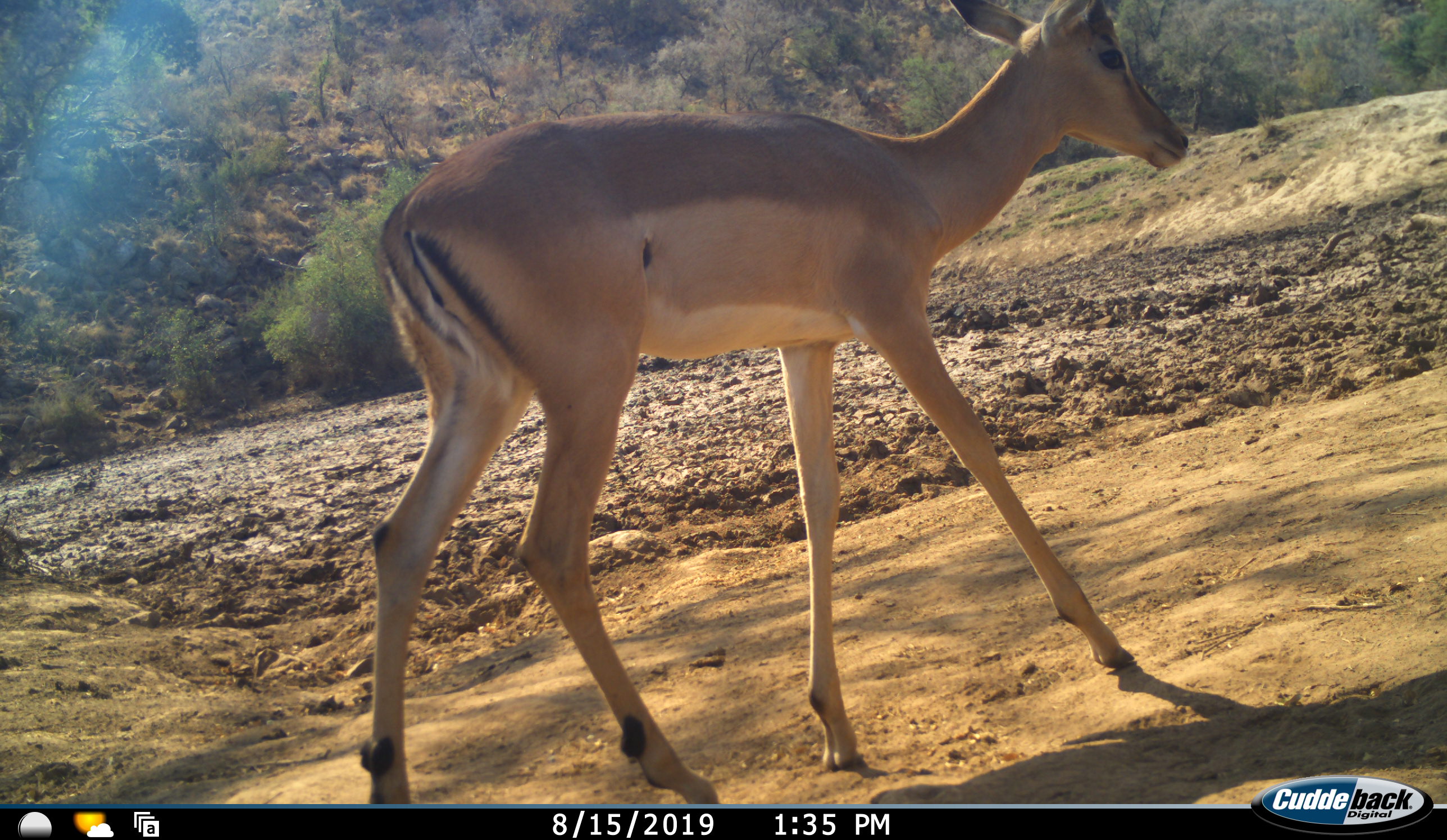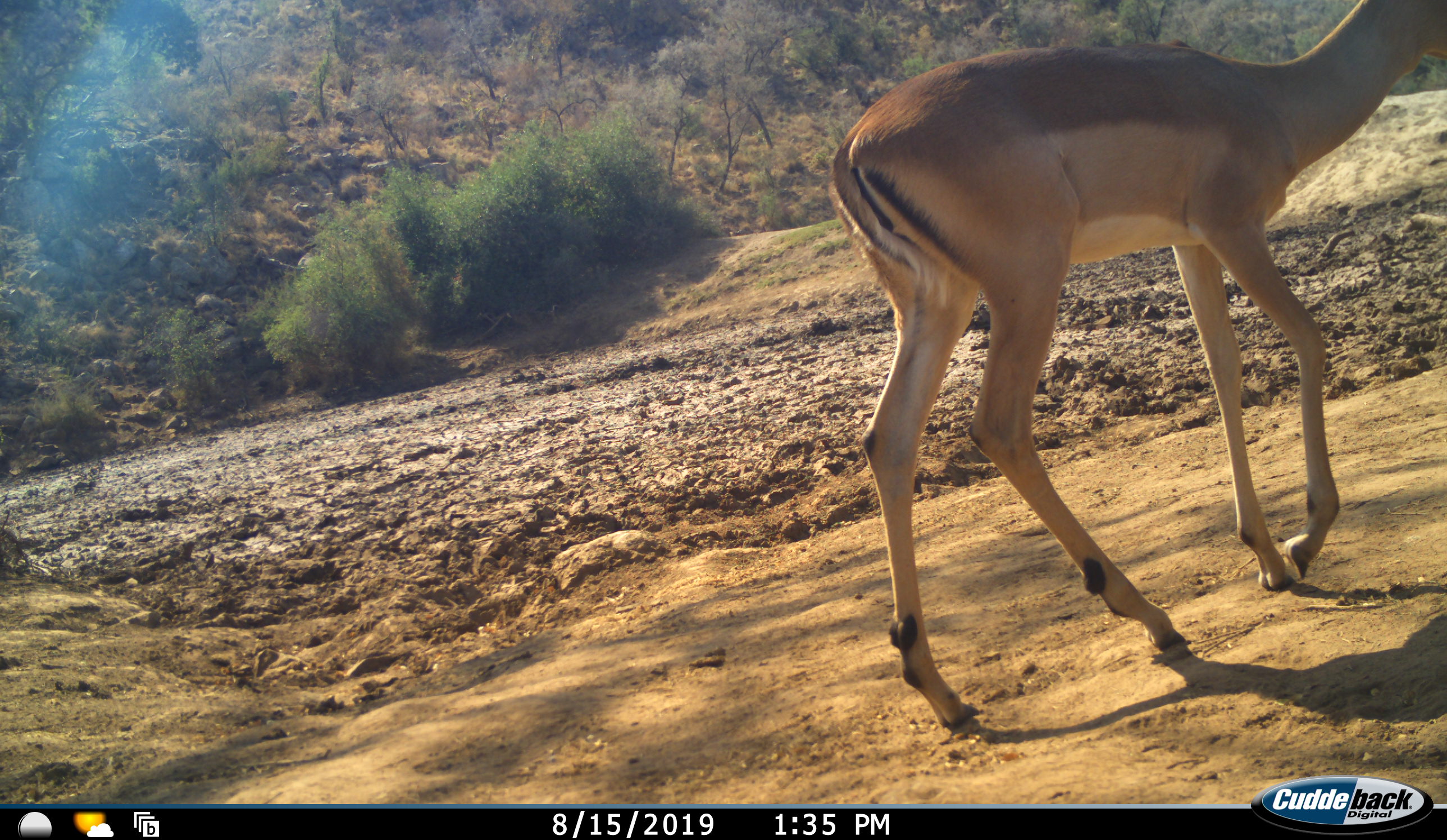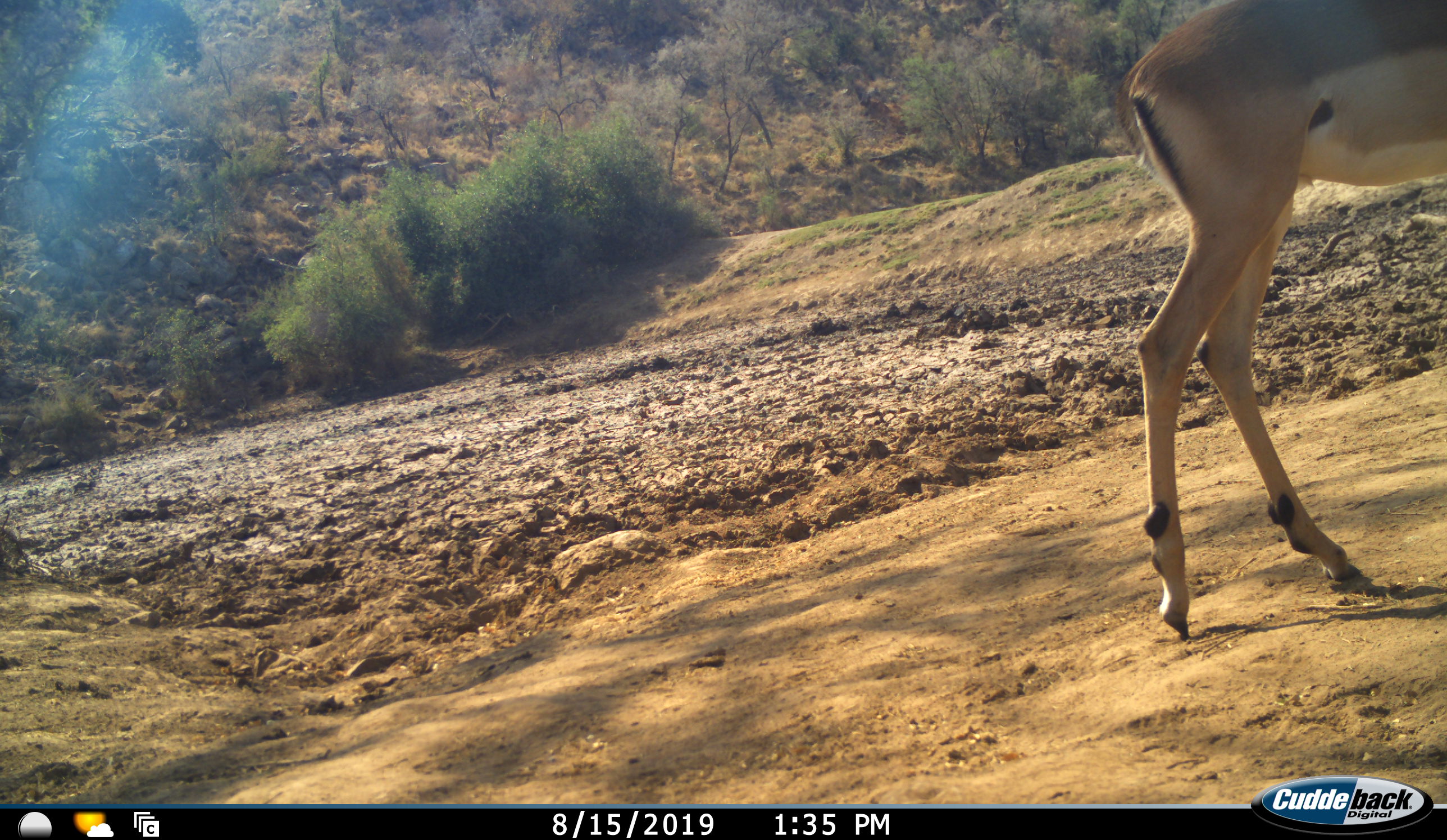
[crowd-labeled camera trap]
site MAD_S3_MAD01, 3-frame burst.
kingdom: Animalia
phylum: Chordata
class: Mammalia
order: Artiodactyla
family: Bovidae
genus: Aepyceros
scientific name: Aepyceros melampus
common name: impala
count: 1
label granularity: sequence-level